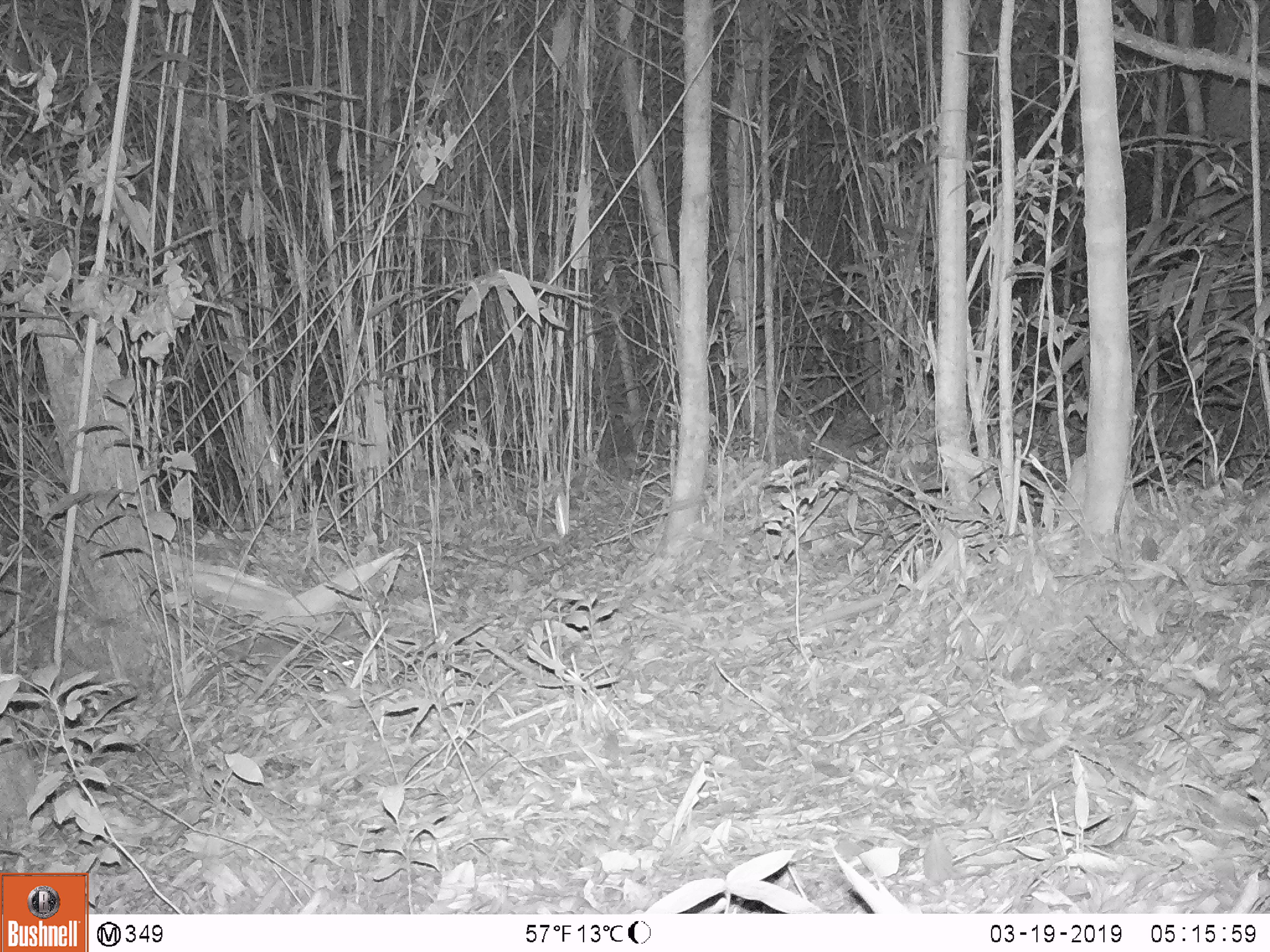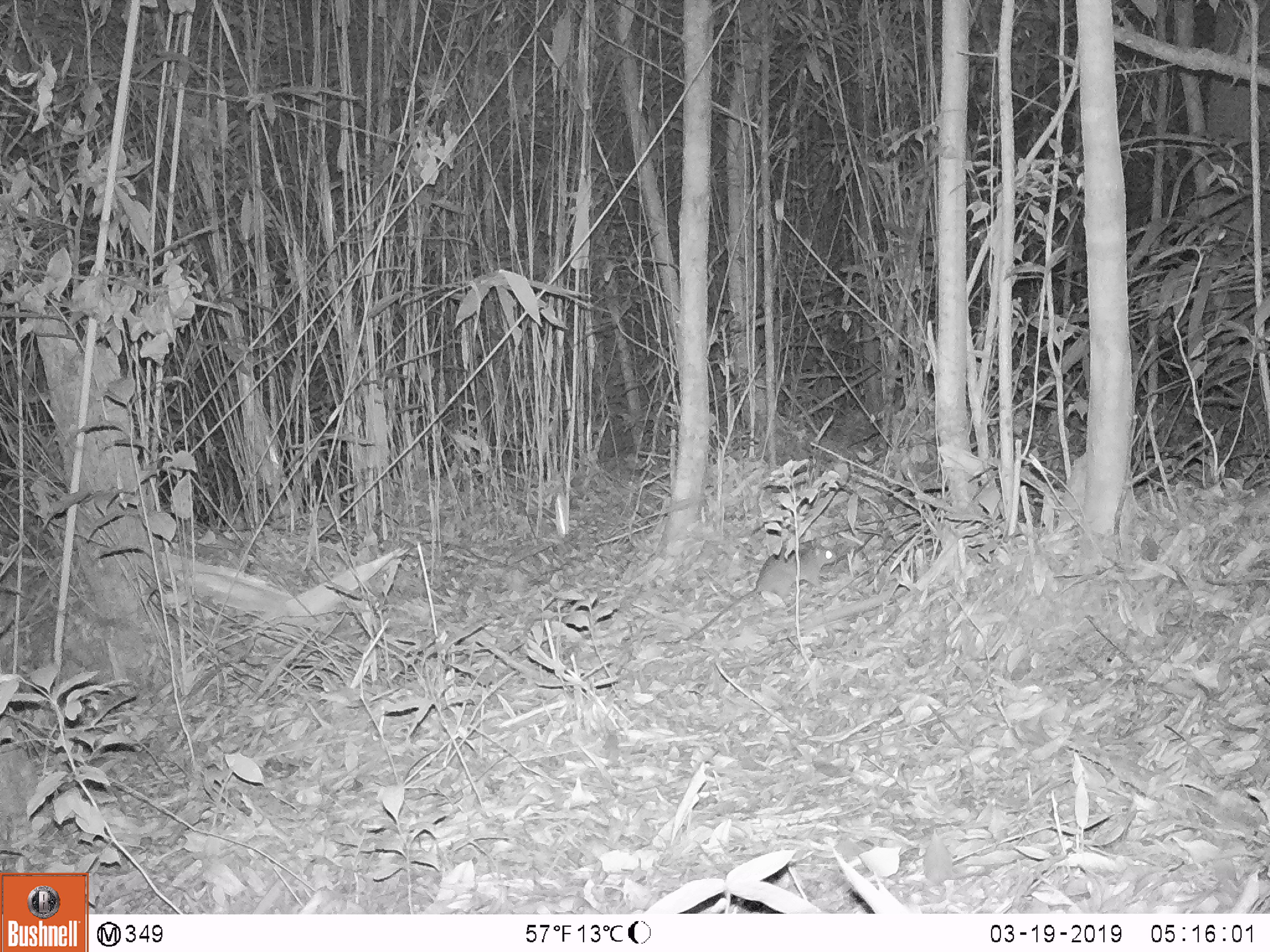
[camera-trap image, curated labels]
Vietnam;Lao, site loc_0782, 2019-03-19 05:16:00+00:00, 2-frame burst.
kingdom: Animalia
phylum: Chordata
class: Mammalia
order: Rodentia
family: Muridae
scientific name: Muridae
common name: old-world mice and rats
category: unidentified murid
Unidentified murid (old-world mice and rats) (Muridae). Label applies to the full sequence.